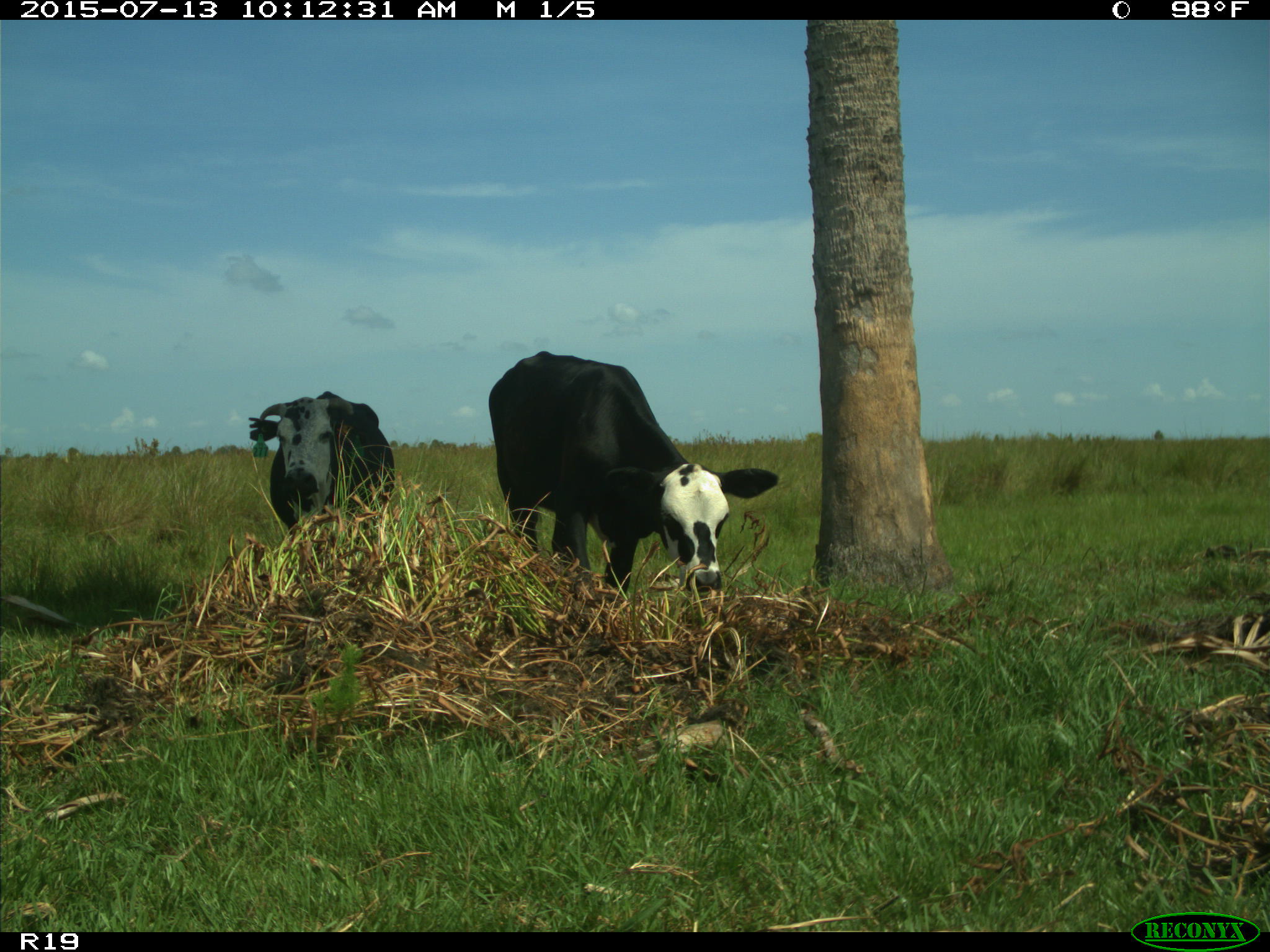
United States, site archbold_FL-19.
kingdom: Animalia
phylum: Chordata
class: Mammalia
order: Artiodactyla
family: Bovidae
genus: Bos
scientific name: Bos taurus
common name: domestic cow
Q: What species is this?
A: Bos taurus (domestic cow).